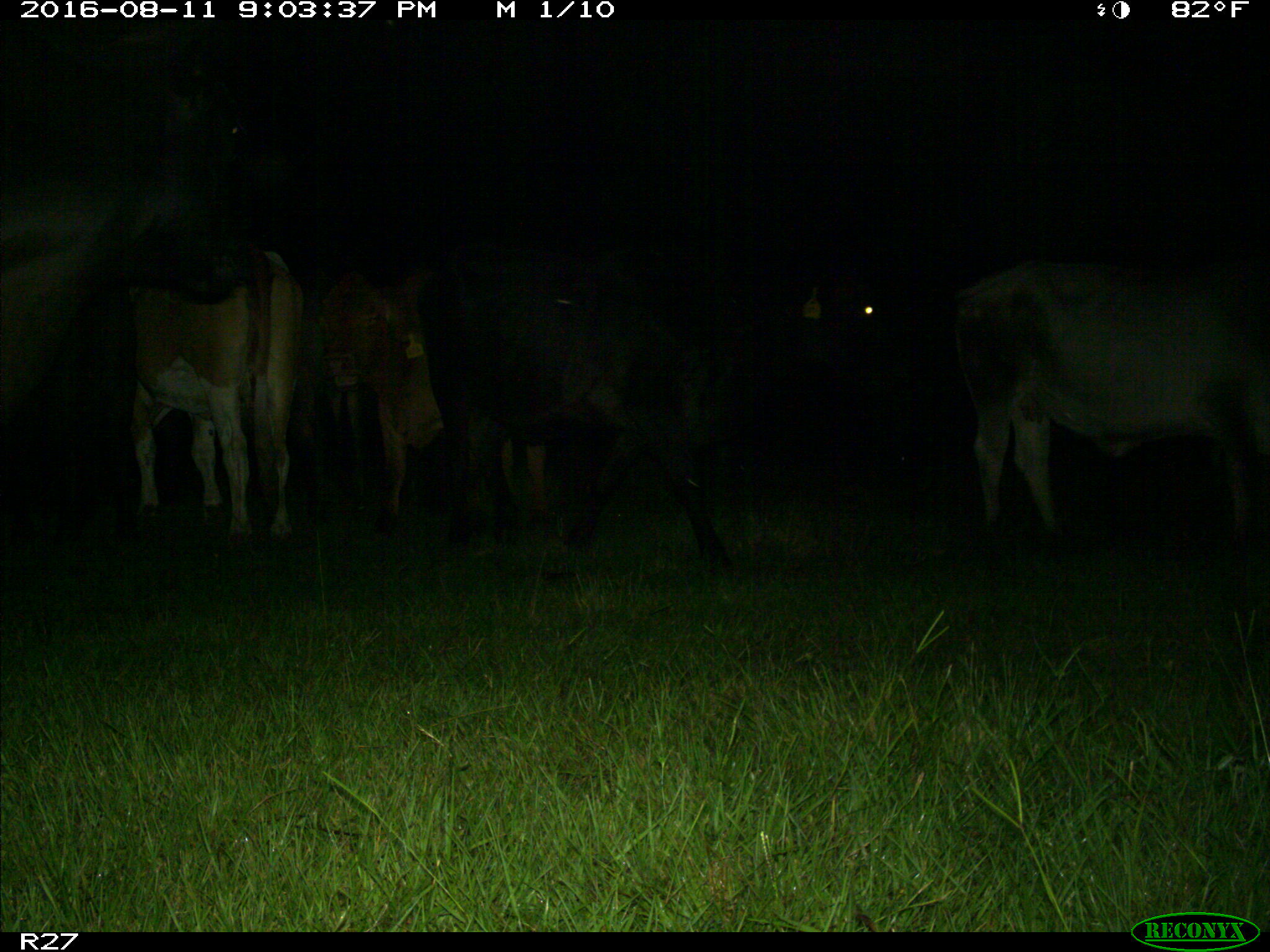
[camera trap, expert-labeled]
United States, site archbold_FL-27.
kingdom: Animalia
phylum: Chordata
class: Mammalia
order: Artiodactyla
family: Bovidae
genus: Bos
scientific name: Bos taurus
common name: domestic cow